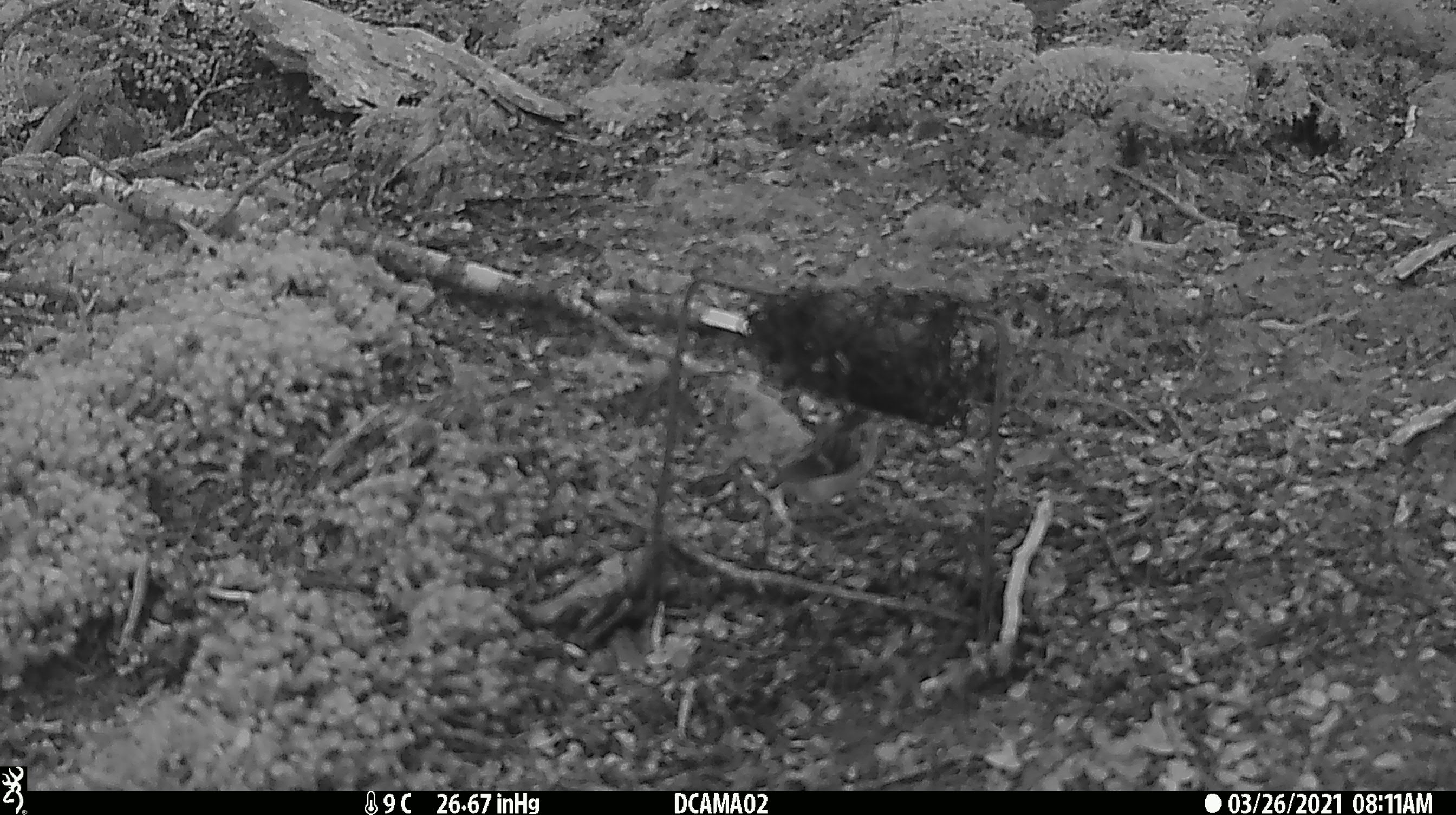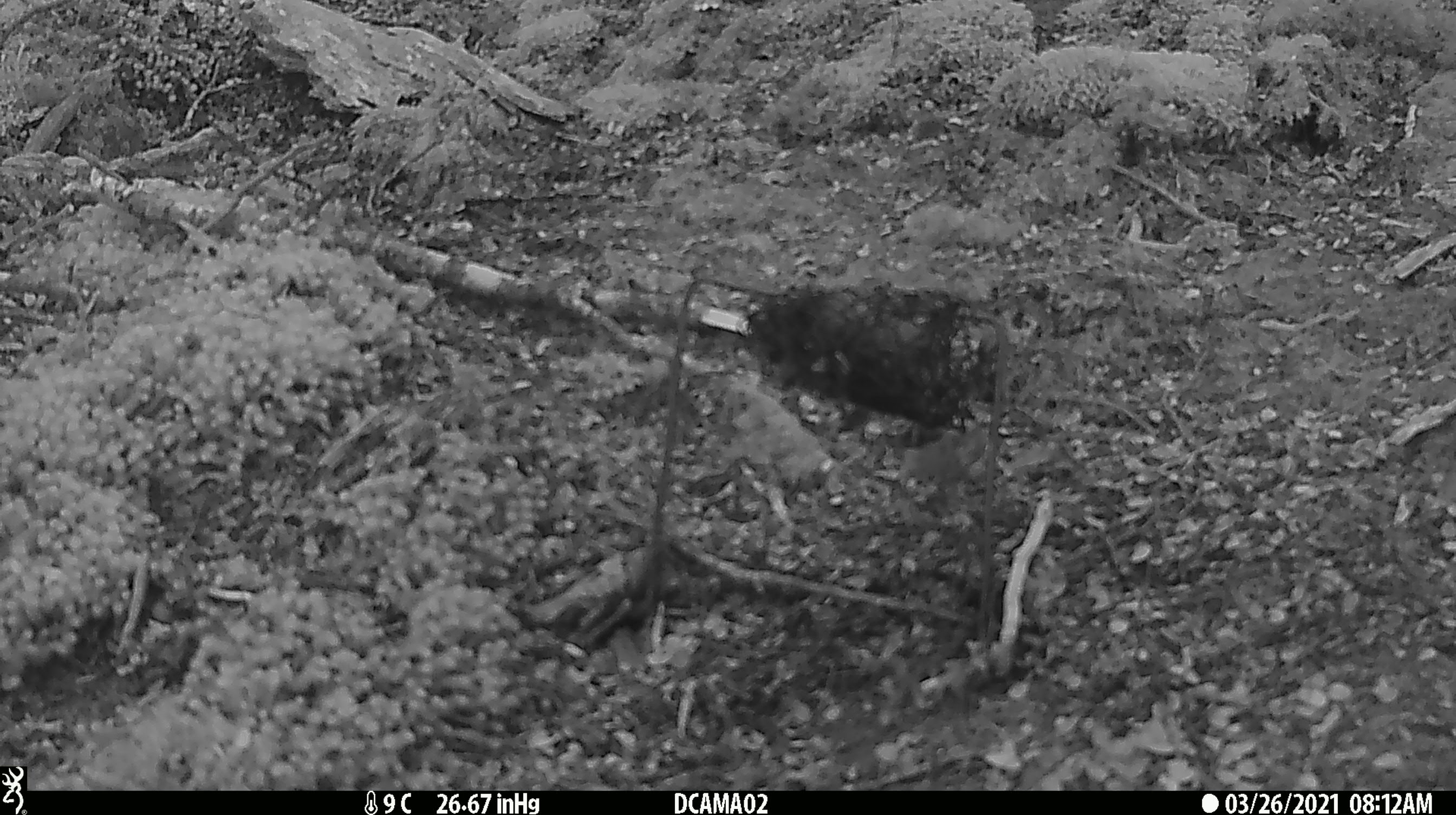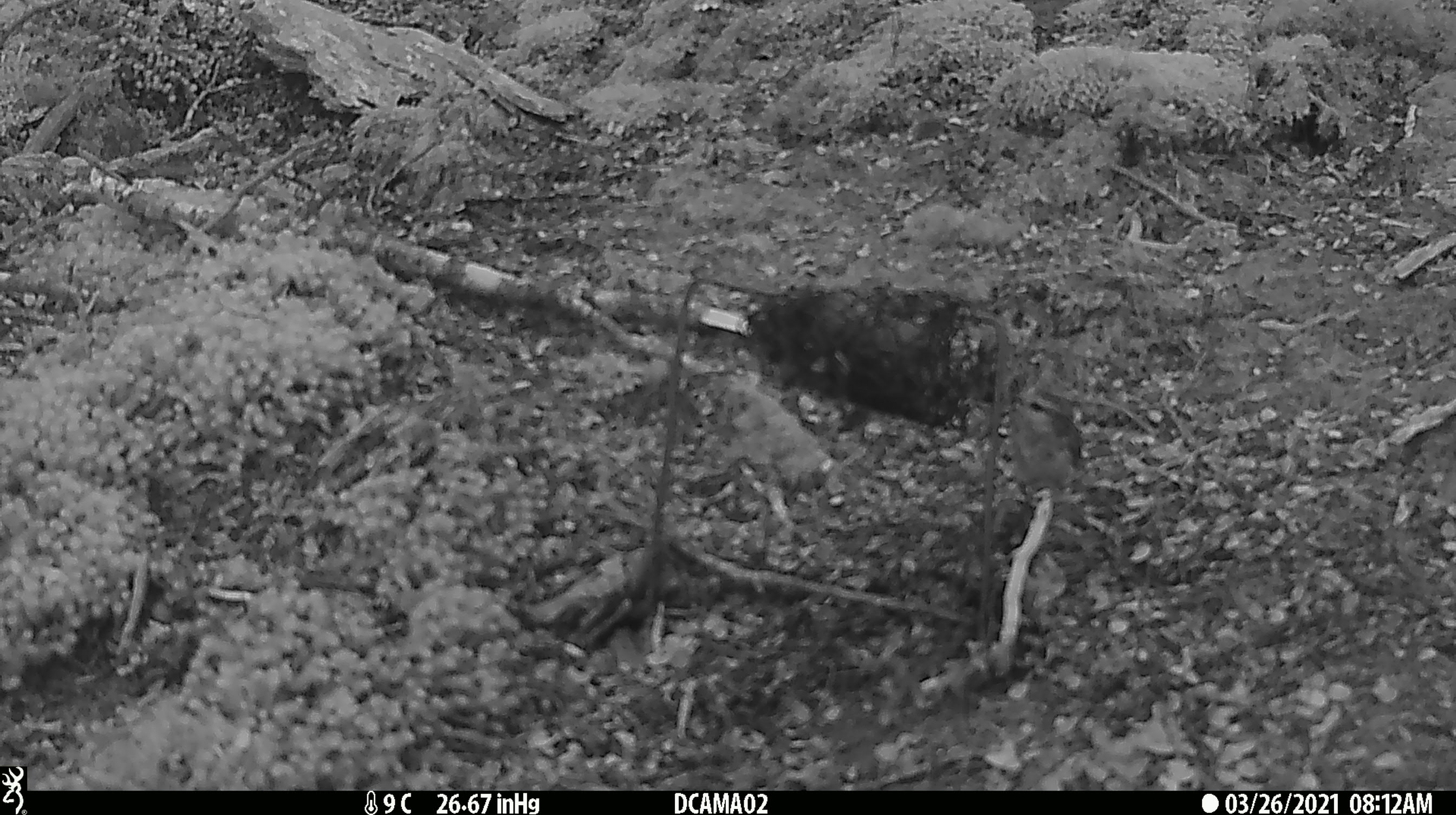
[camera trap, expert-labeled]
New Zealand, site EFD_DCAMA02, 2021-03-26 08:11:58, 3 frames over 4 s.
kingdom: Animalia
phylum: Chordata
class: Aves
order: Passeriformes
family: Acanthisittidae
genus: Acanthisitta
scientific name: Acanthisitta chloris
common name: rifleman